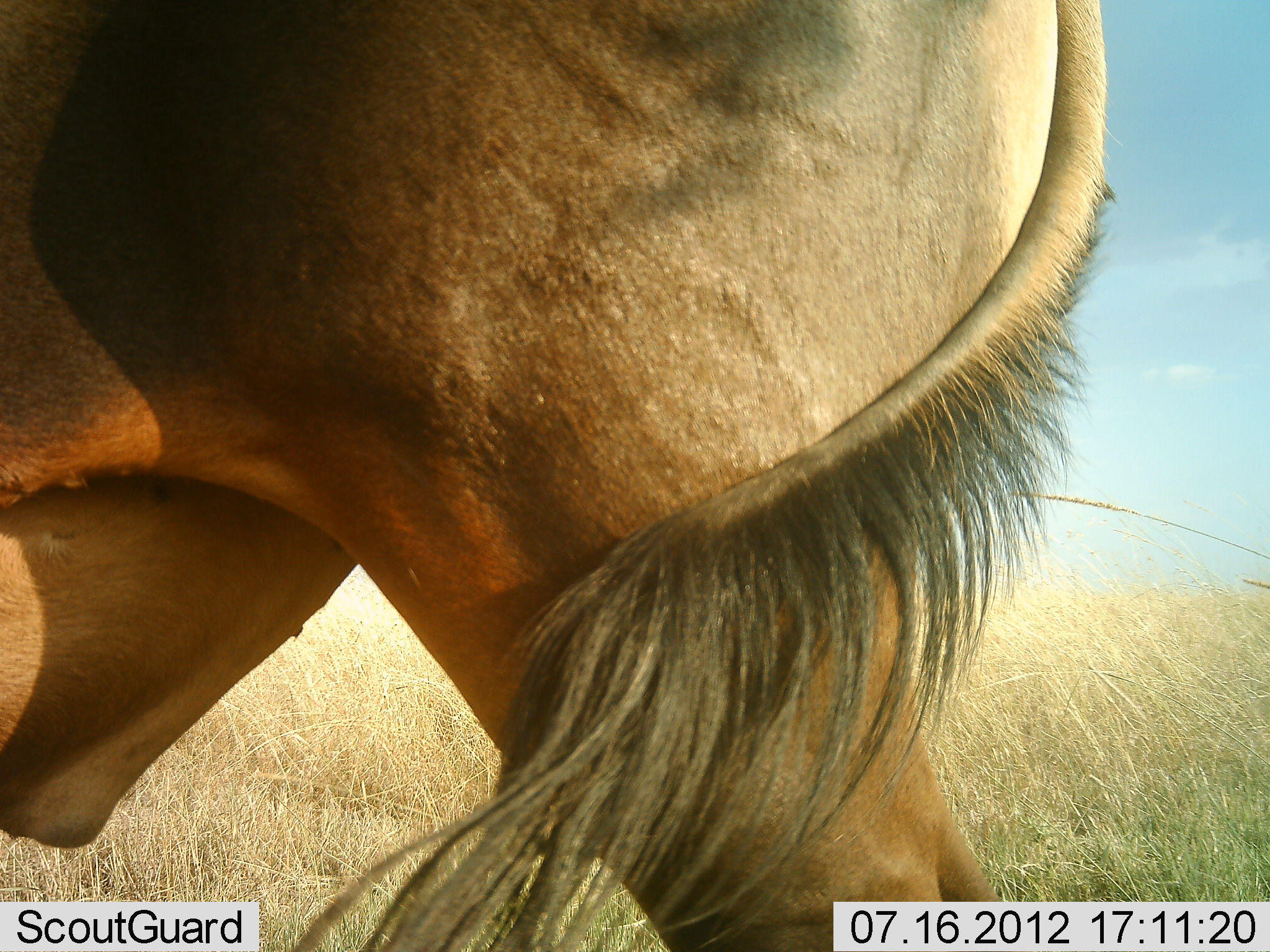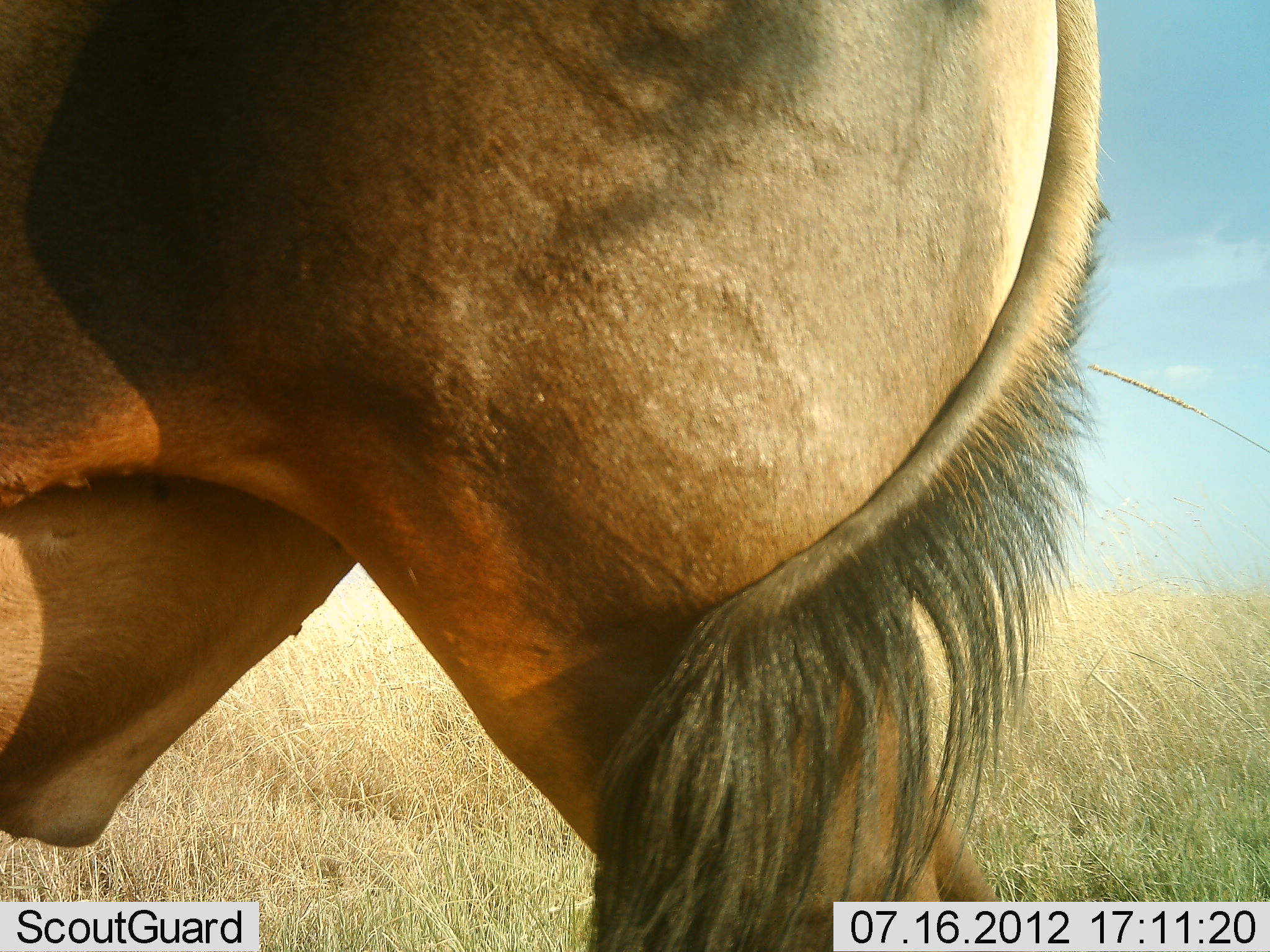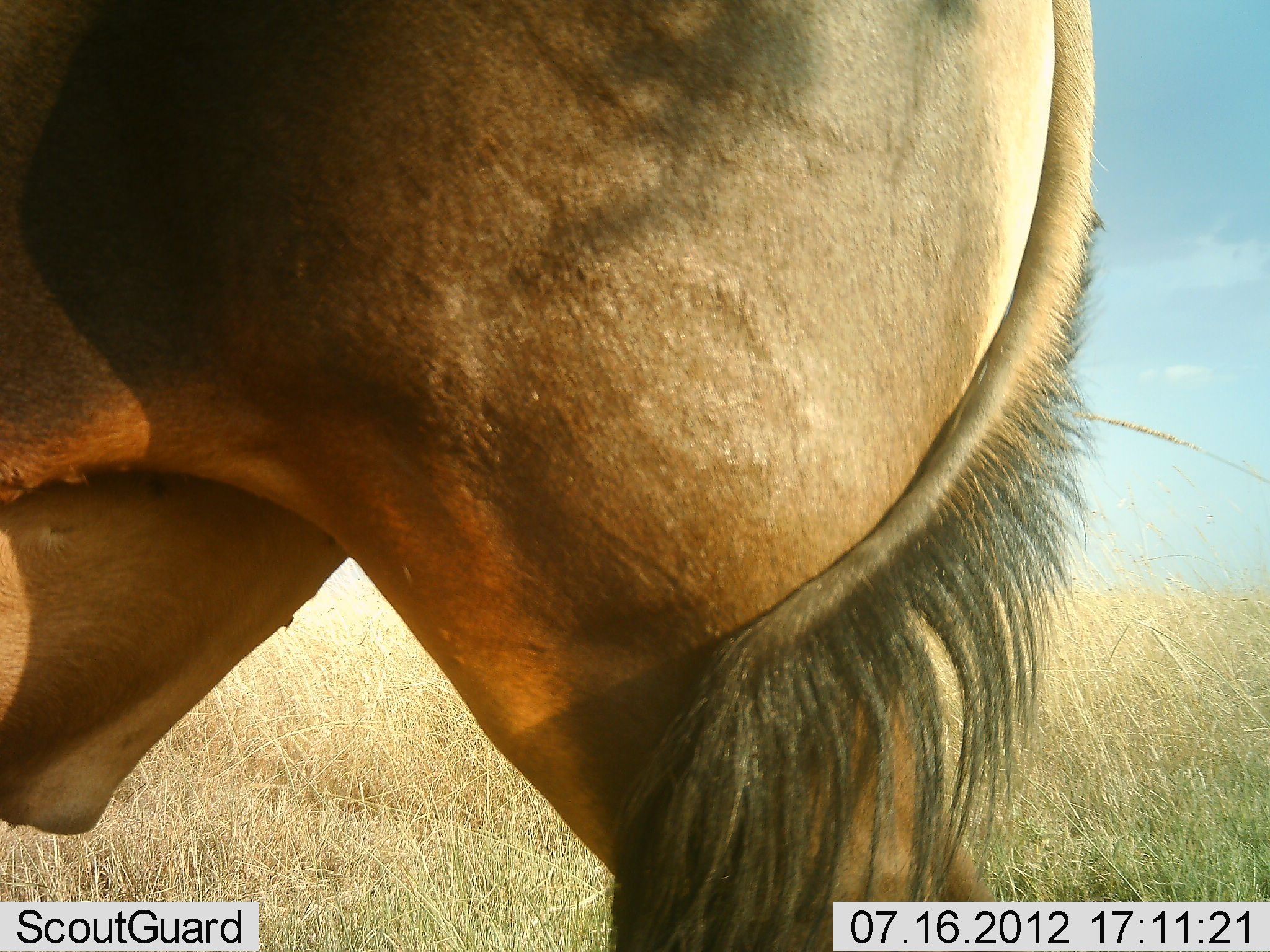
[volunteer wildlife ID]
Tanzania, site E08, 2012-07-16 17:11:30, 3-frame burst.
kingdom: Animalia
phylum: Chordata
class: Mammalia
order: Artiodactyla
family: Bovidae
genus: Alcelaphus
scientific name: Alcelaphus buselaphus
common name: hartebeest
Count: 1.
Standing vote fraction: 100%.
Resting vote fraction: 0%.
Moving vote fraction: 0%.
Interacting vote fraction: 0%.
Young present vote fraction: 0%.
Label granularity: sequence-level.